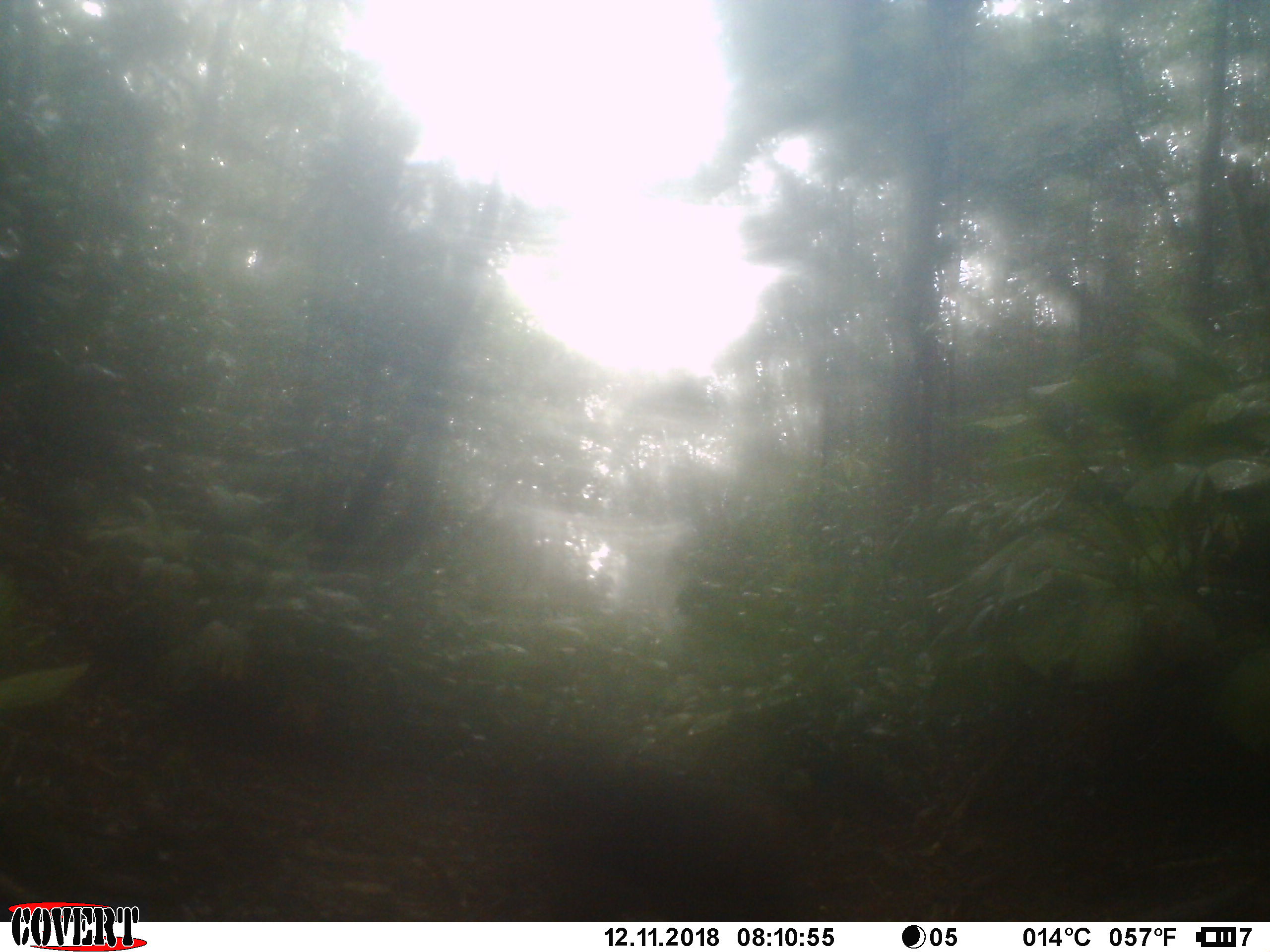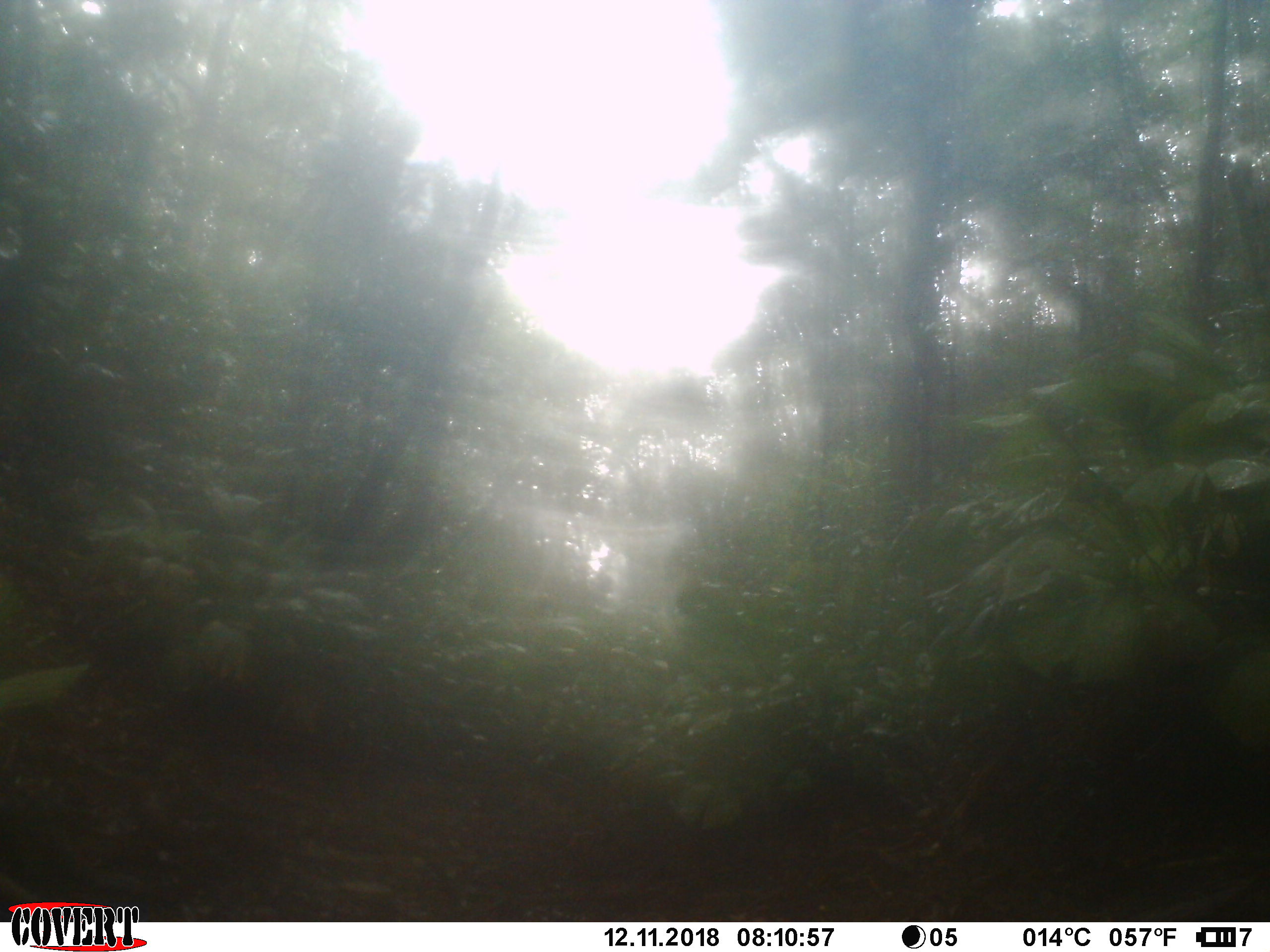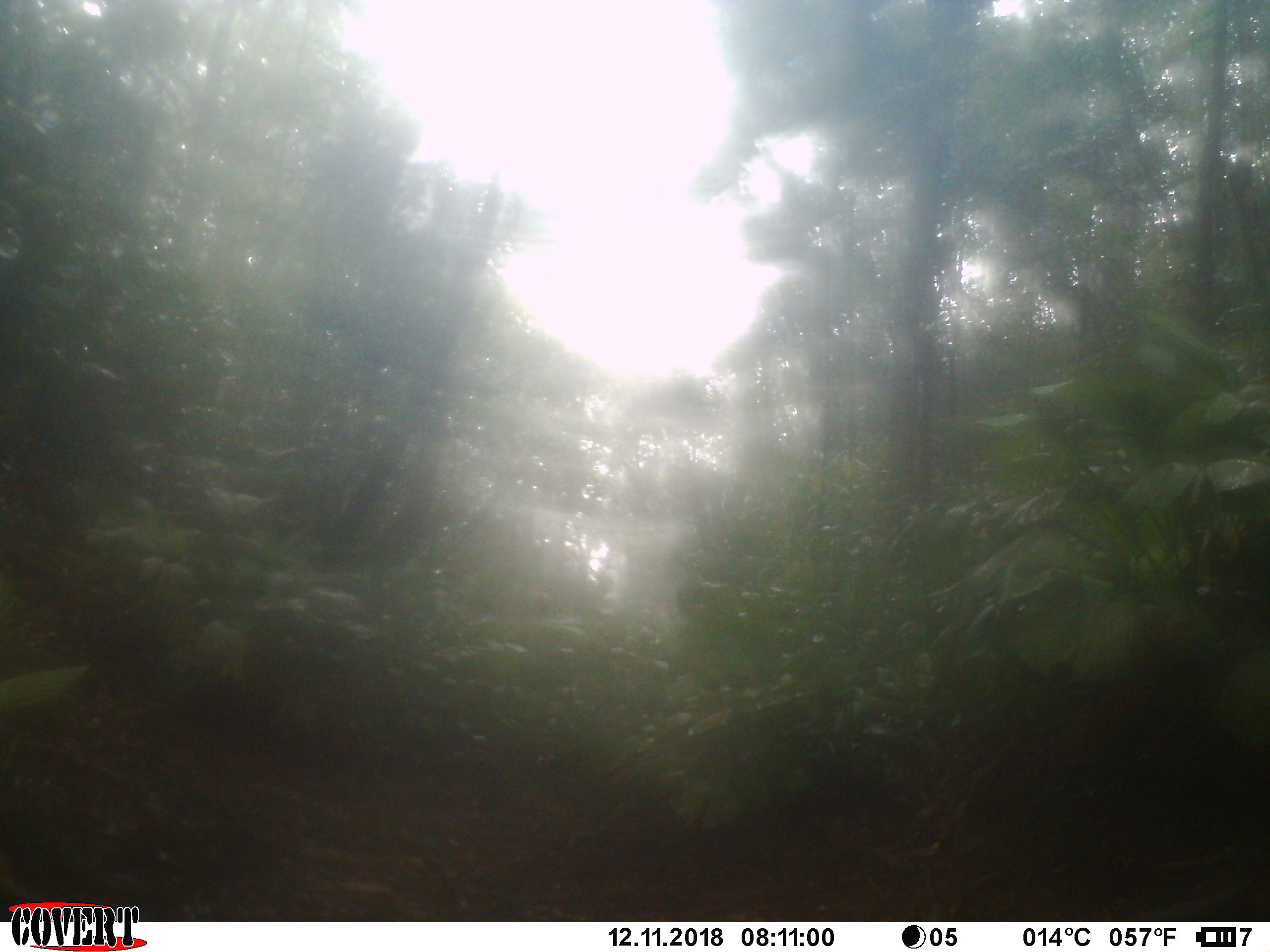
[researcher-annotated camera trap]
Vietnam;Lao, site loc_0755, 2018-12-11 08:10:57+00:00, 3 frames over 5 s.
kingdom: Animalia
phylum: Chordata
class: Mammalia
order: Primates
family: Cercopithecidae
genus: Macaca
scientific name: Macaca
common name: macaque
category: unidentified macaque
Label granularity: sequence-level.